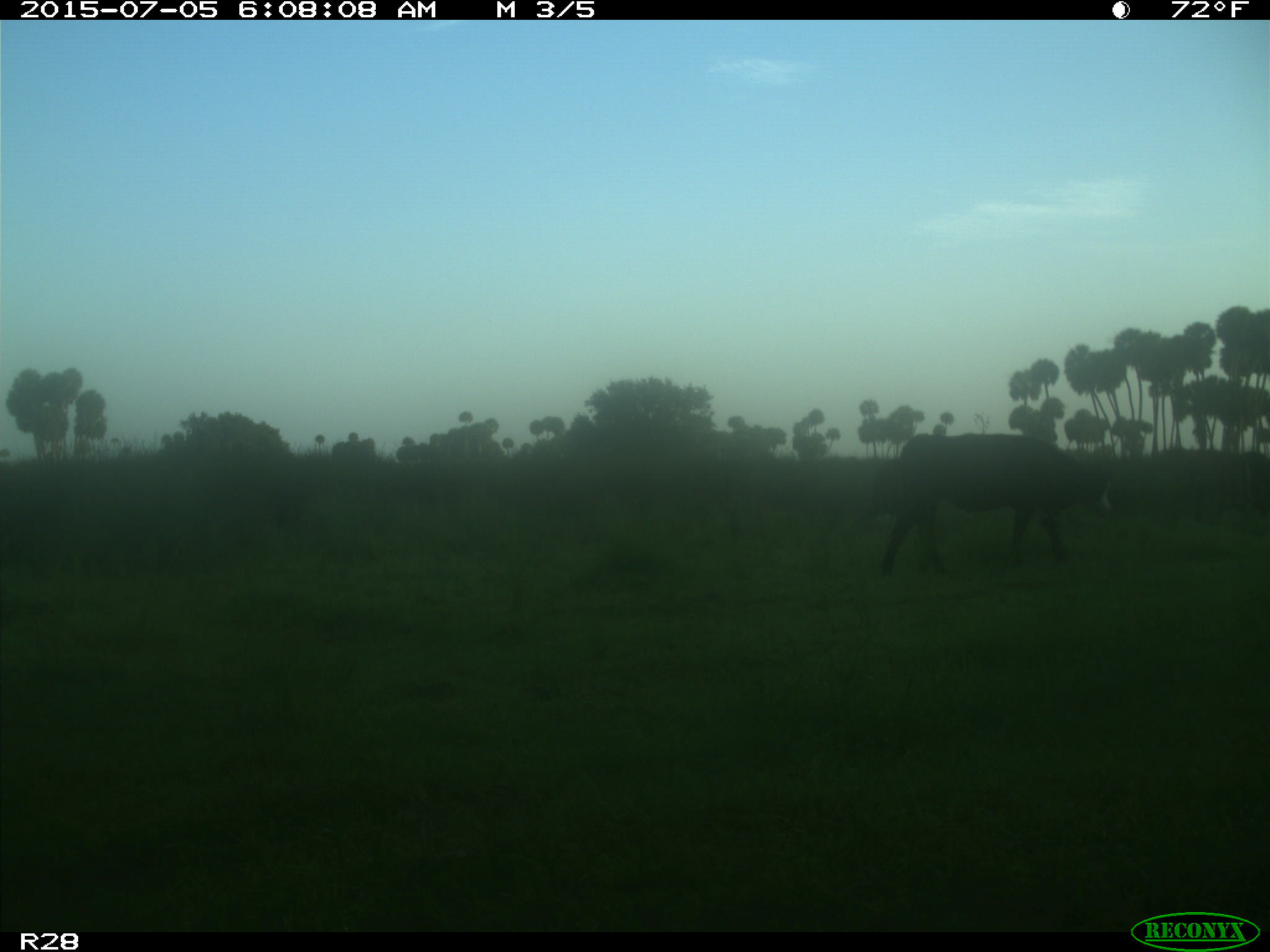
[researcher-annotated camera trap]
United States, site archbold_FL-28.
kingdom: Animalia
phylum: Chordata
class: Mammalia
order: Artiodactyla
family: Bovidae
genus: Bos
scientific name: Bos taurus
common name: domestic cow